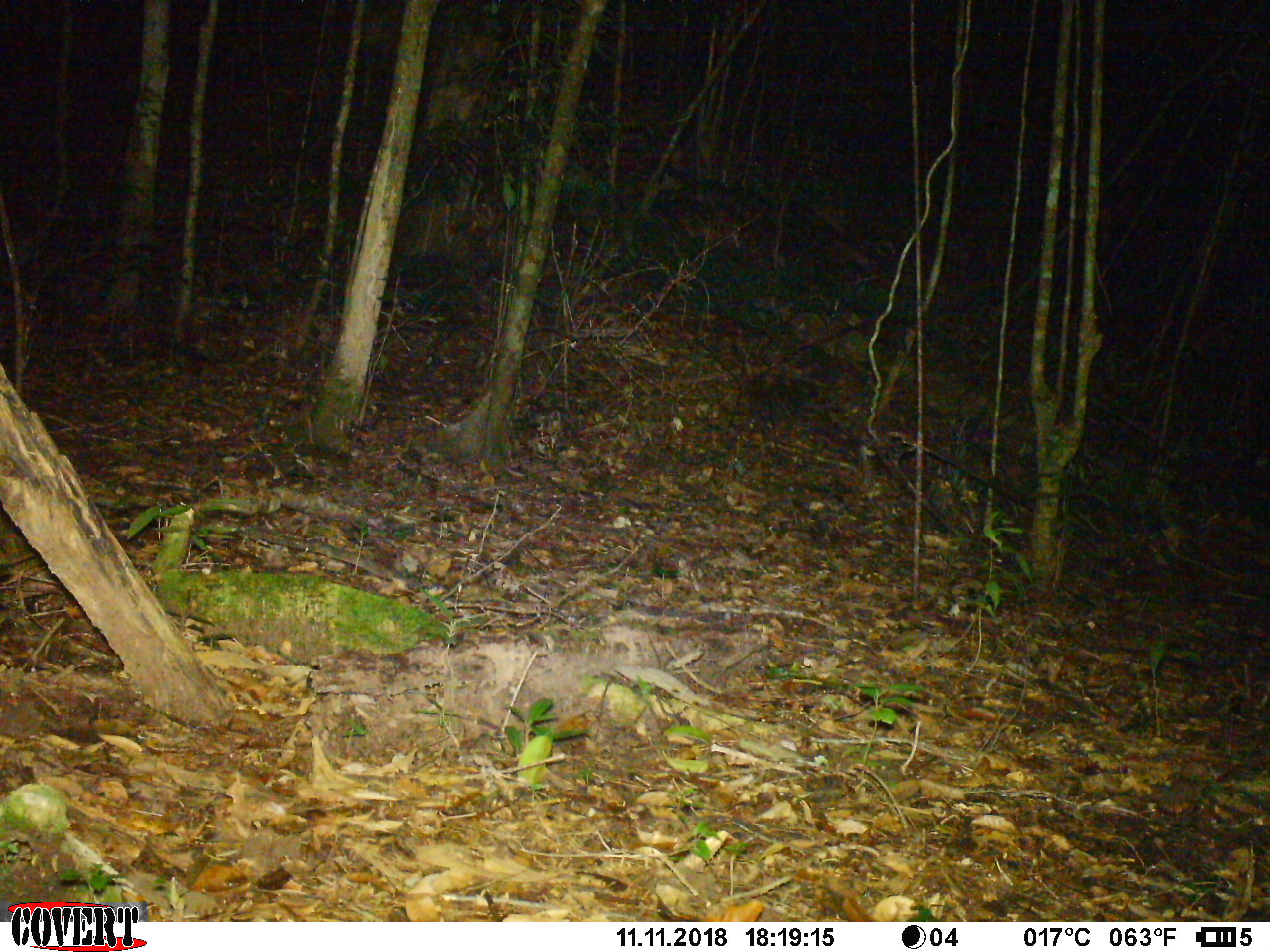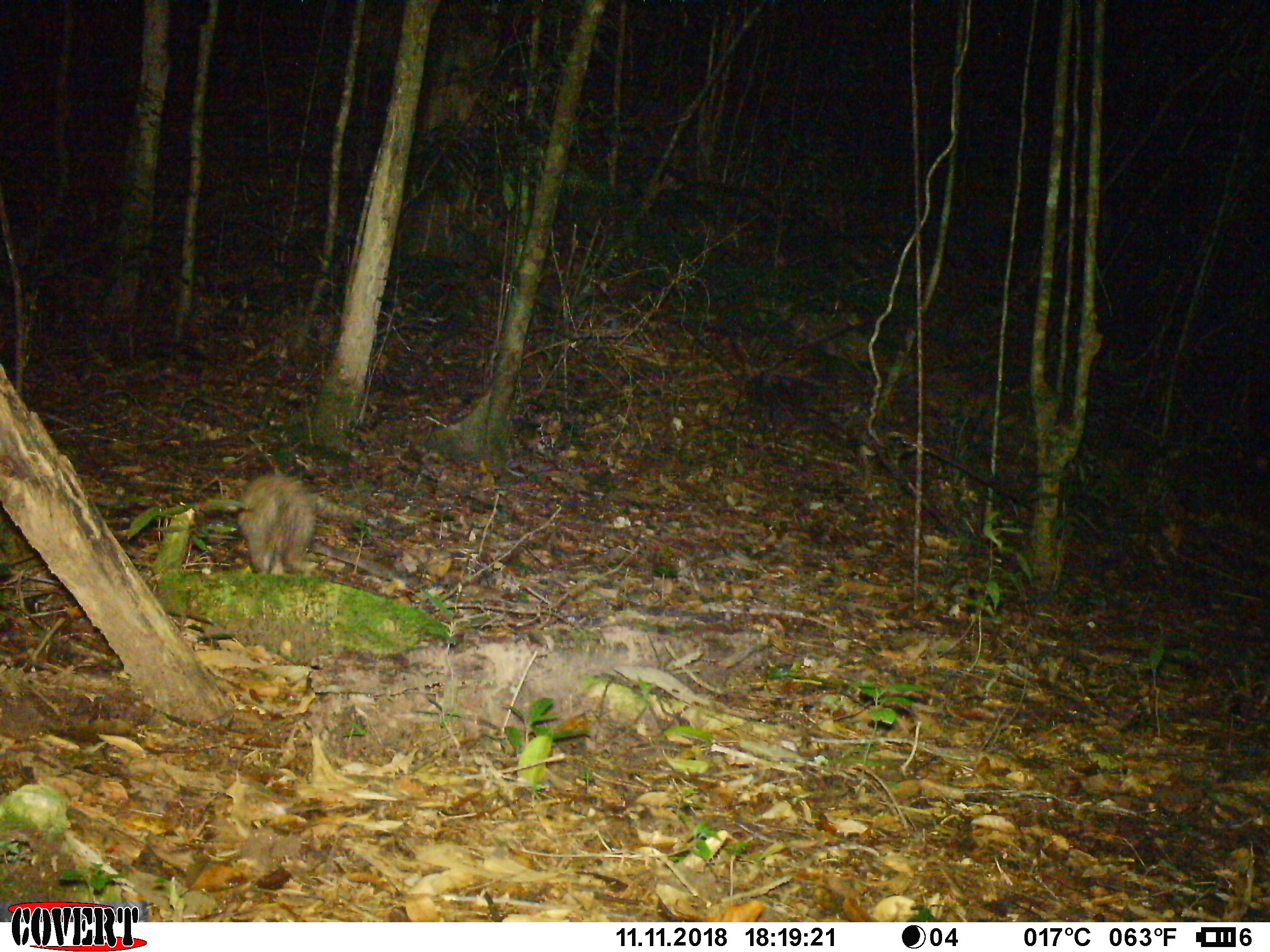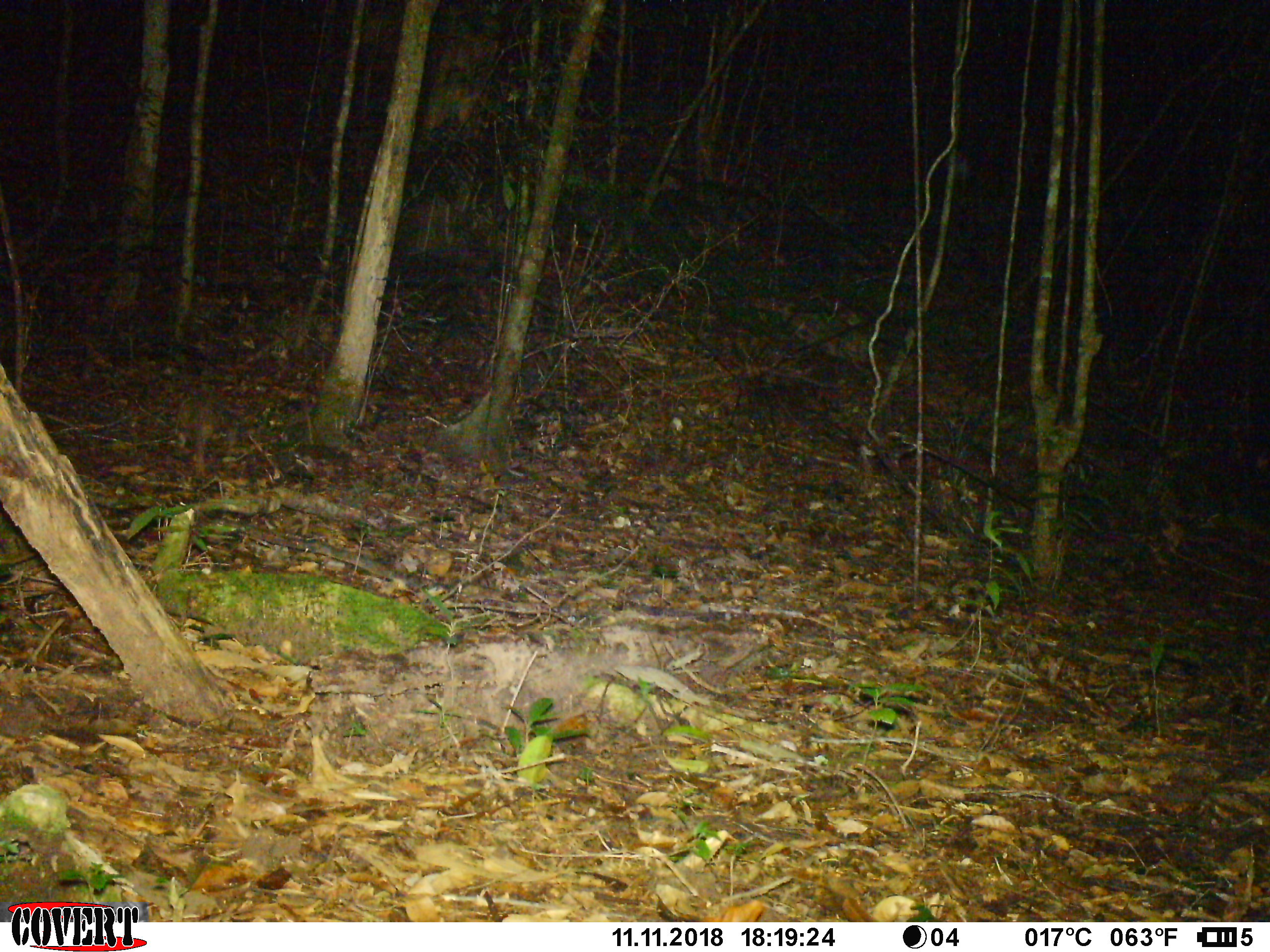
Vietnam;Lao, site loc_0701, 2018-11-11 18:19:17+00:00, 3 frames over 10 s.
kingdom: Animalia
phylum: Chordata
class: Mammalia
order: Rodentia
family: Hystricidae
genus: Atherurus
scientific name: Atherurus macrourus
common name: asiatic brush-tailed porcupine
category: asiatic brush tailed porcupine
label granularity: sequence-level